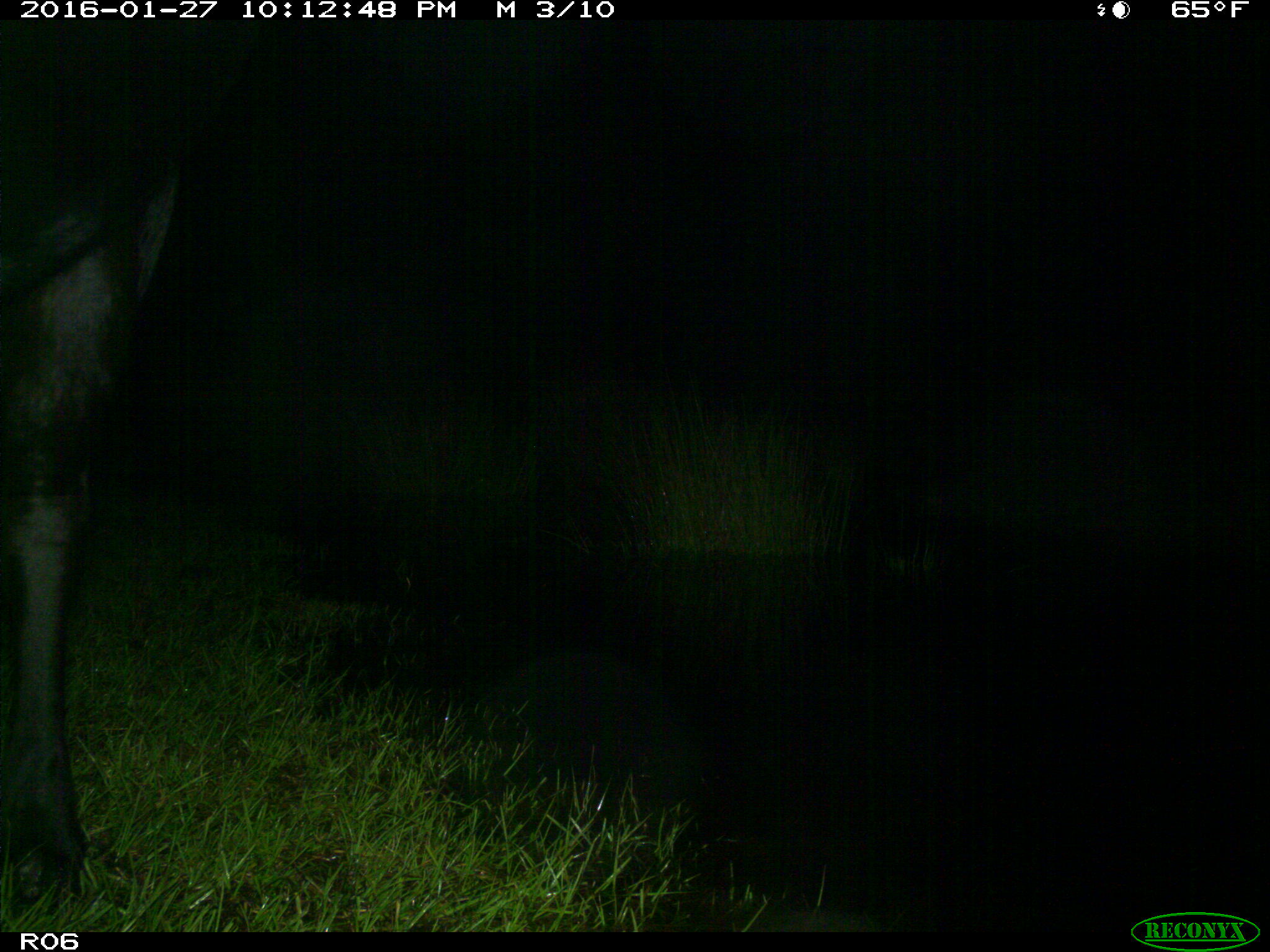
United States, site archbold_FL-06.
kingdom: Animalia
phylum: Chordata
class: Mammalia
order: Artiodactyla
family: Bovidae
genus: Bos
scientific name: Bos taurus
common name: domestic cow